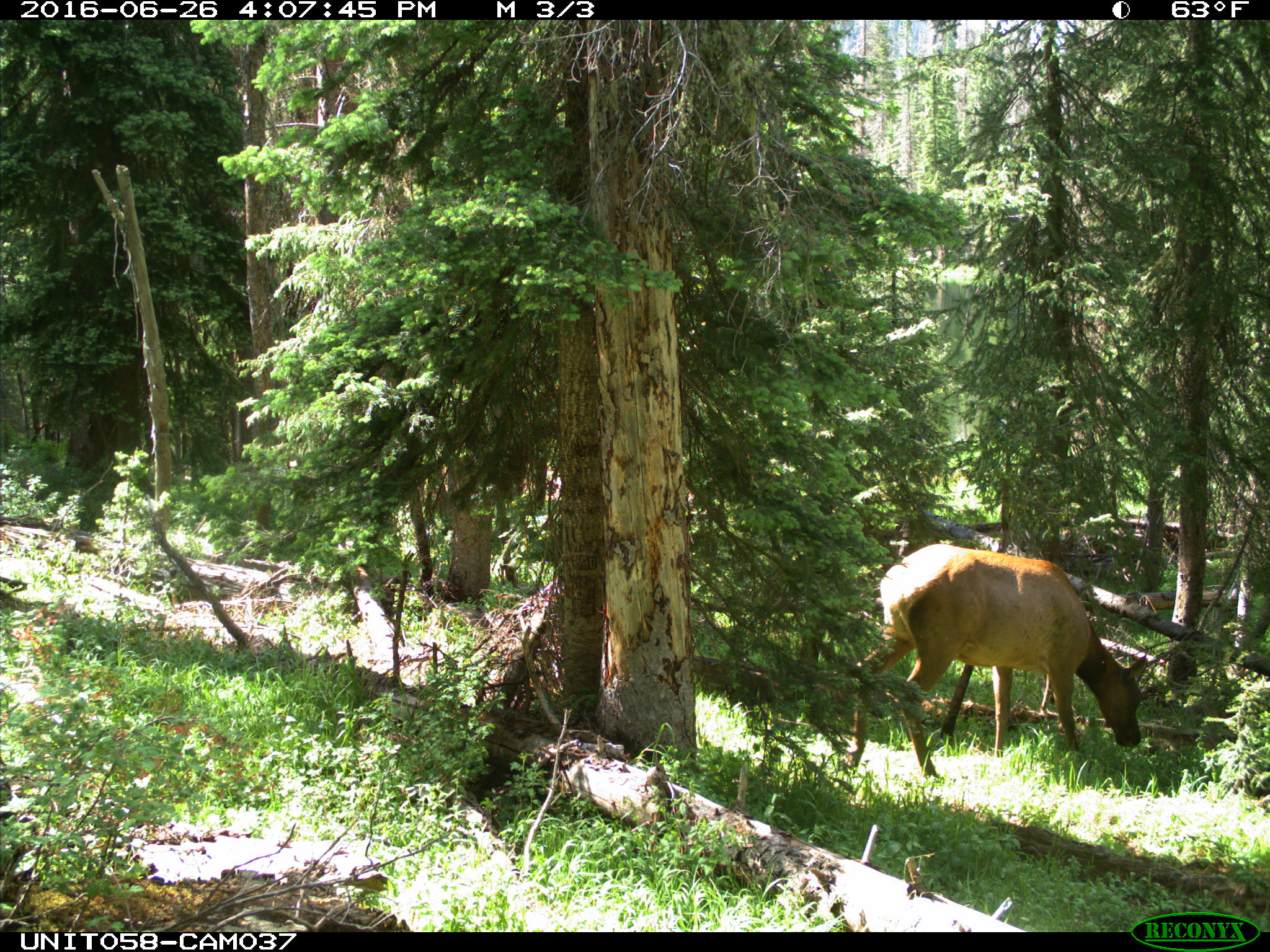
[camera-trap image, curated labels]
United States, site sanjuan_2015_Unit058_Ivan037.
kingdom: Animalia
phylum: Chordata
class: Mammalia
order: Artiodactyla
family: Cervidae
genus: Cervus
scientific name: Cervus elaphus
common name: red deer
Cervus elaphus (red deer).